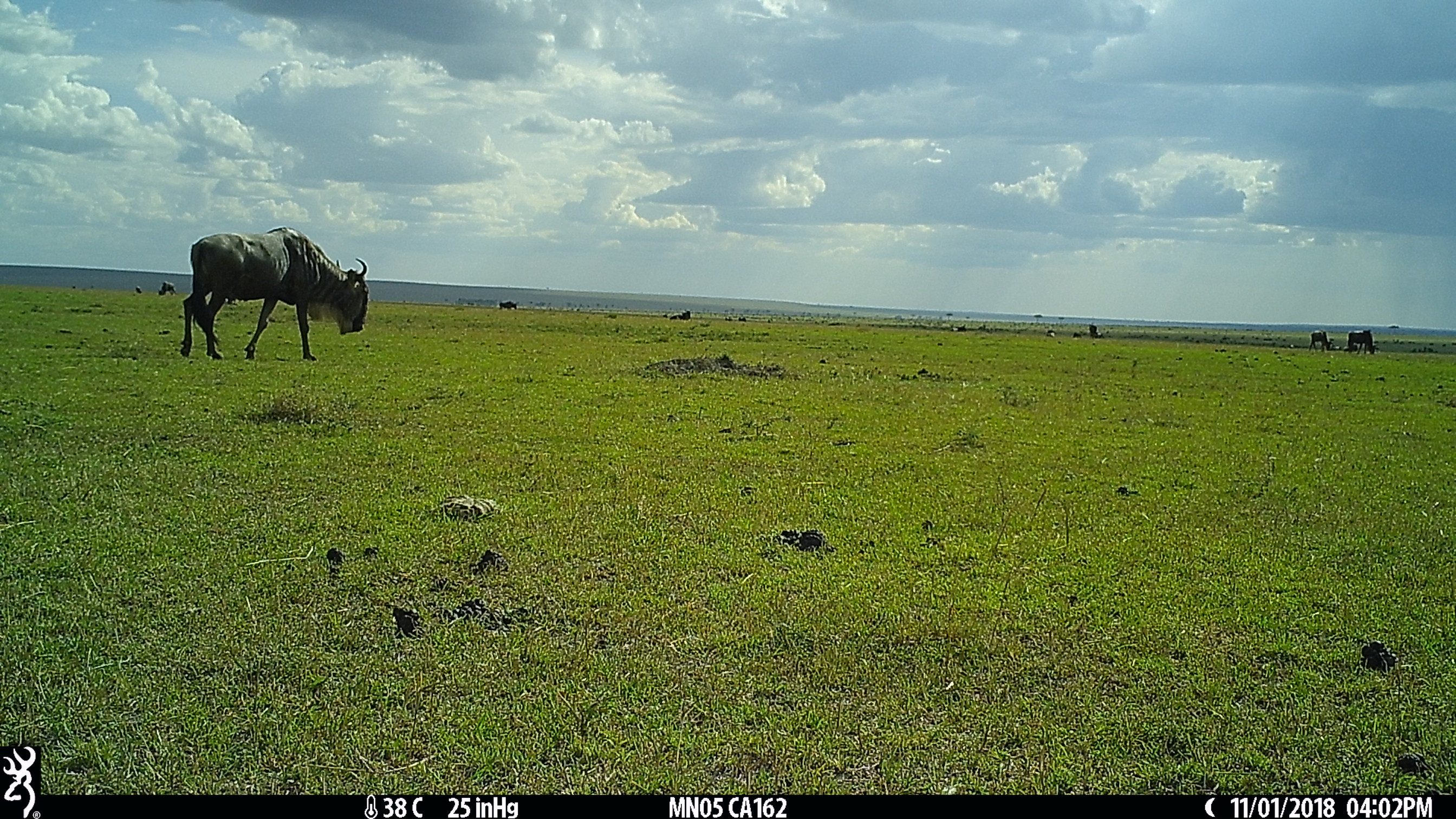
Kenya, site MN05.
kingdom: Animalia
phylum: Chordata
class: Mammalia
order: Artiodactyla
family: Bovidae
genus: Connochaetes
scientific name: Connochaetes taurinus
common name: blue wildebeest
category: wildebeest